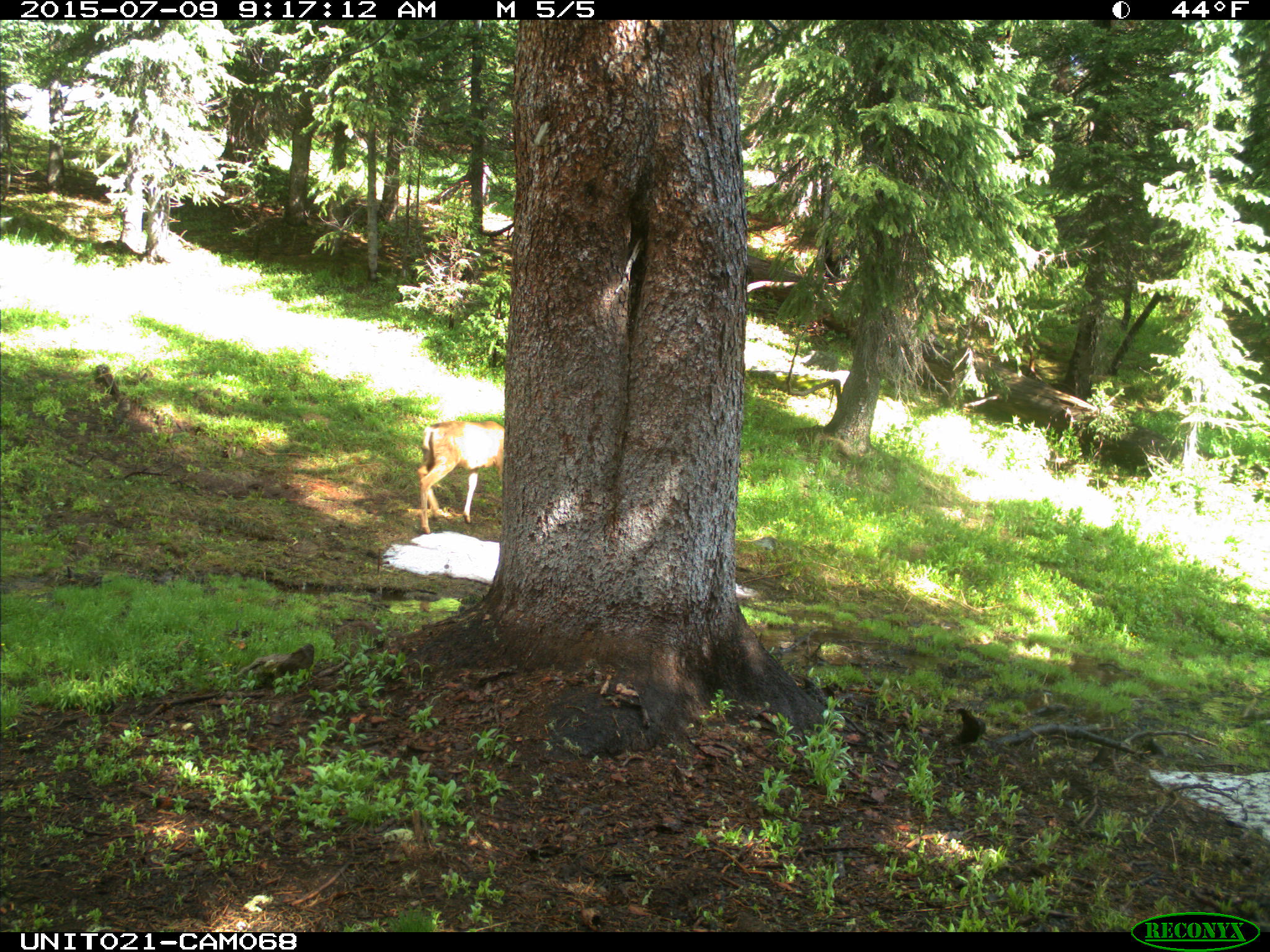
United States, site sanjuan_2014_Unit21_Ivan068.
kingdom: Animalia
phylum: Chordata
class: Mammalia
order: Artiodactyla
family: Cervidae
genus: Odocoileus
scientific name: Odocoileus hemionus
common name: mule deer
Odocoileus hemionus (mule deer).